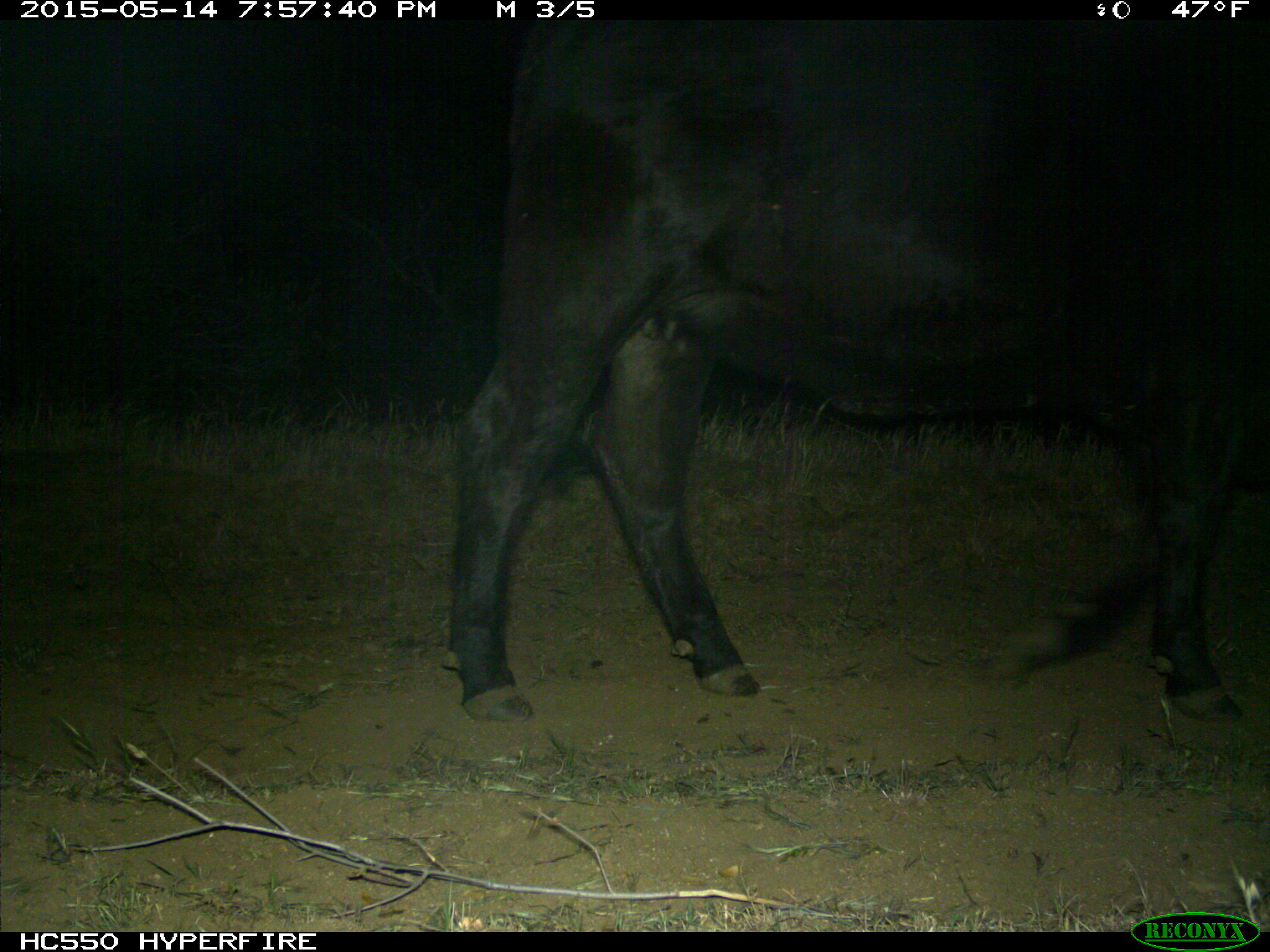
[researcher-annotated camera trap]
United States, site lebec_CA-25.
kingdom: Animalia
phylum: Chordata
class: Mammalia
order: Artiodactyla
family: Bovidae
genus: Bos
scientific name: Bos taurus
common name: domestic cow